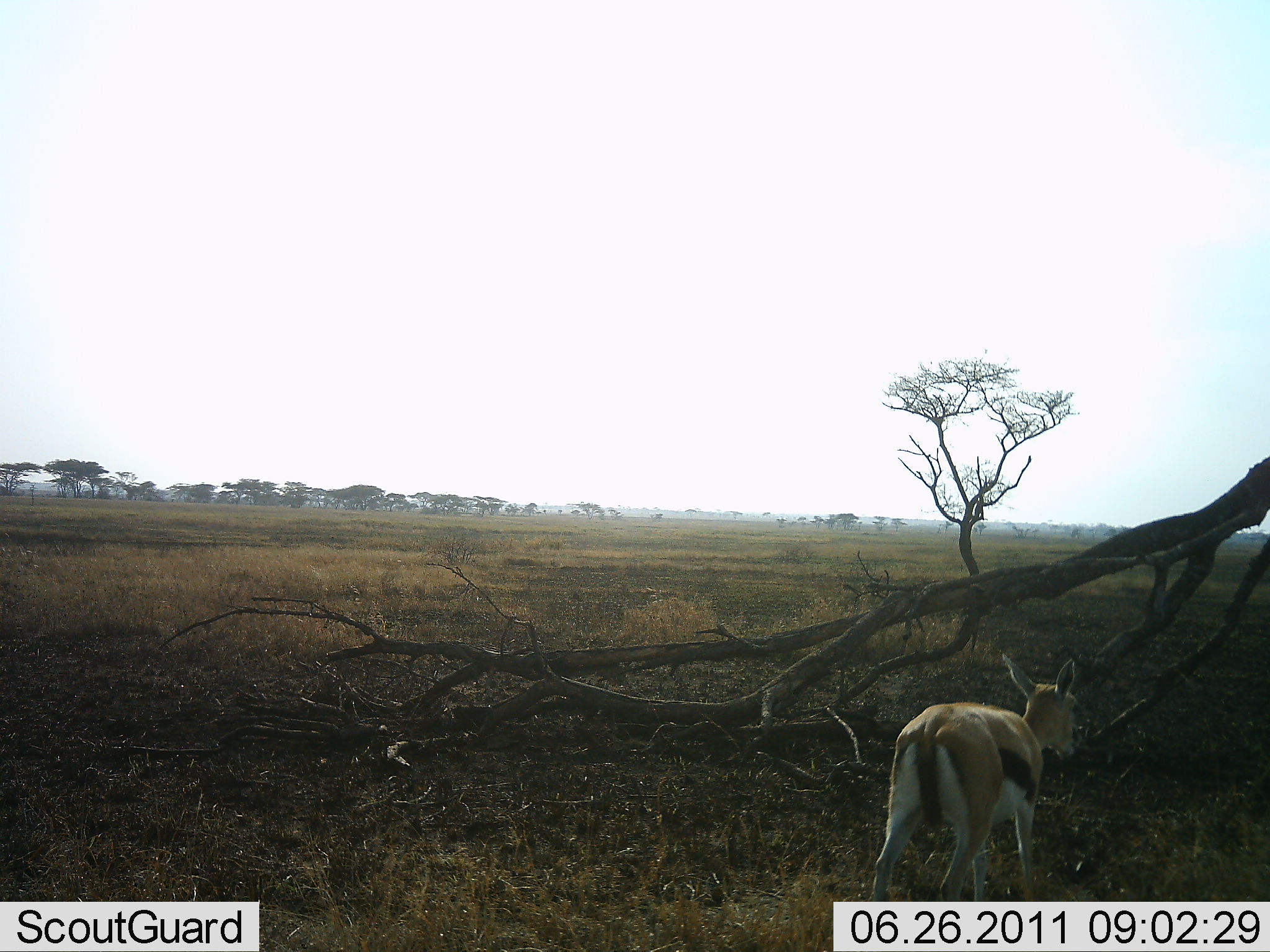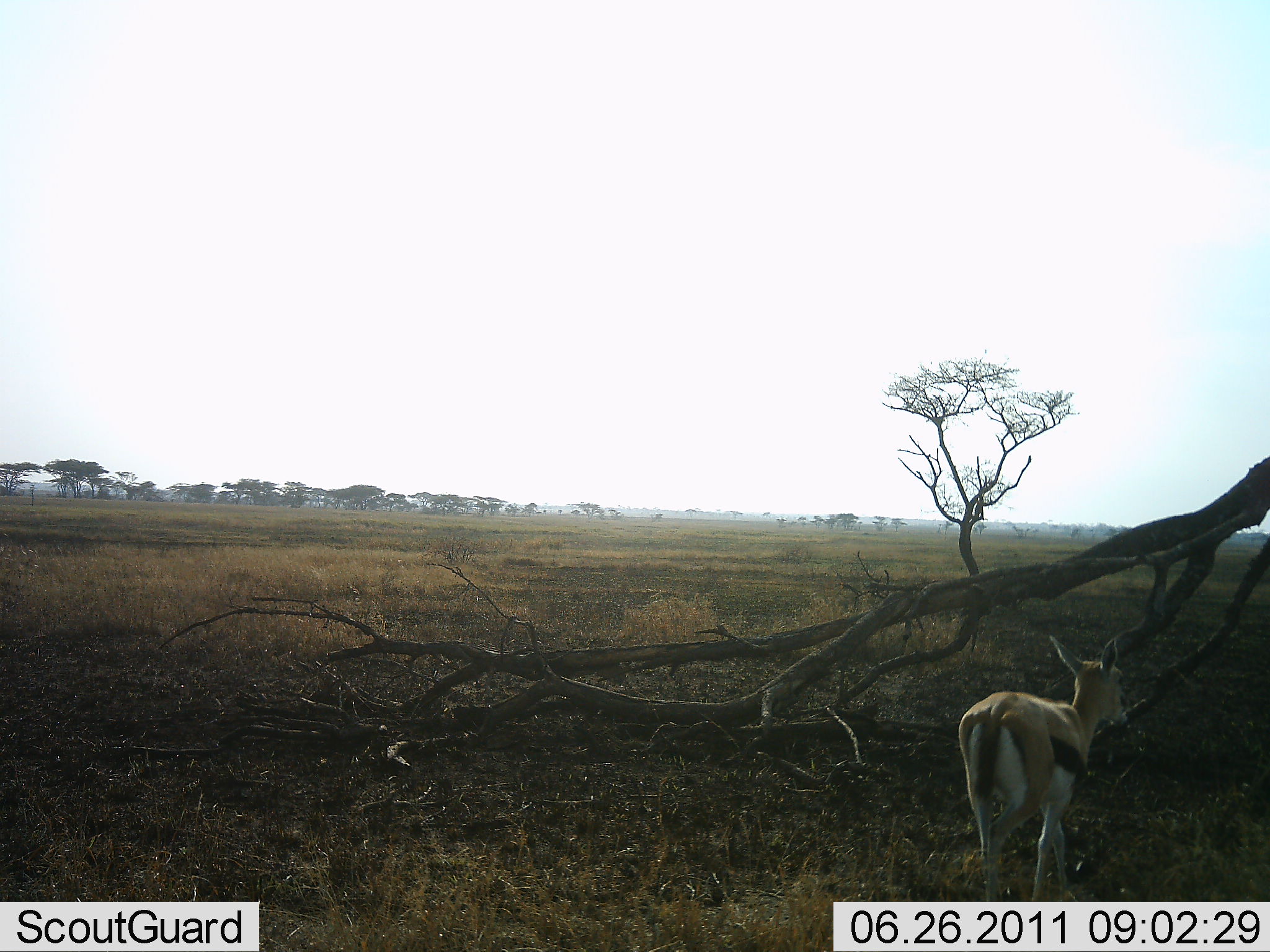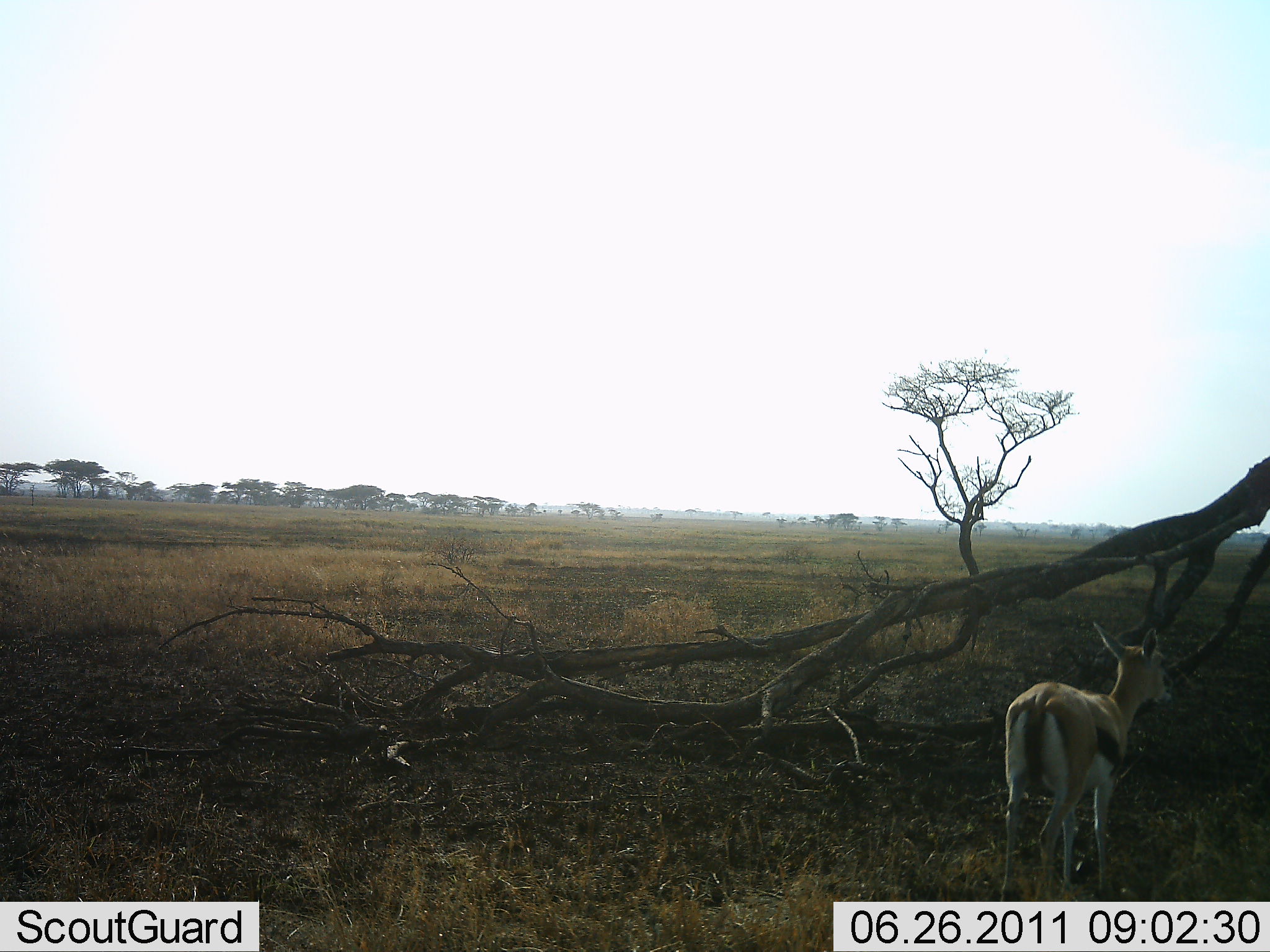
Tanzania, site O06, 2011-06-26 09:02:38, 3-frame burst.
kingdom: Animalia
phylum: Chordata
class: Mammalia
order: Artiodactyla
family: Bovidae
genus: Eudorcas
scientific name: Eudorcas thomsonii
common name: thomson's gazelle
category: gazellethomsons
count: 1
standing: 17%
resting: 0%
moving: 83%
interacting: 0%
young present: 8%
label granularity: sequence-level